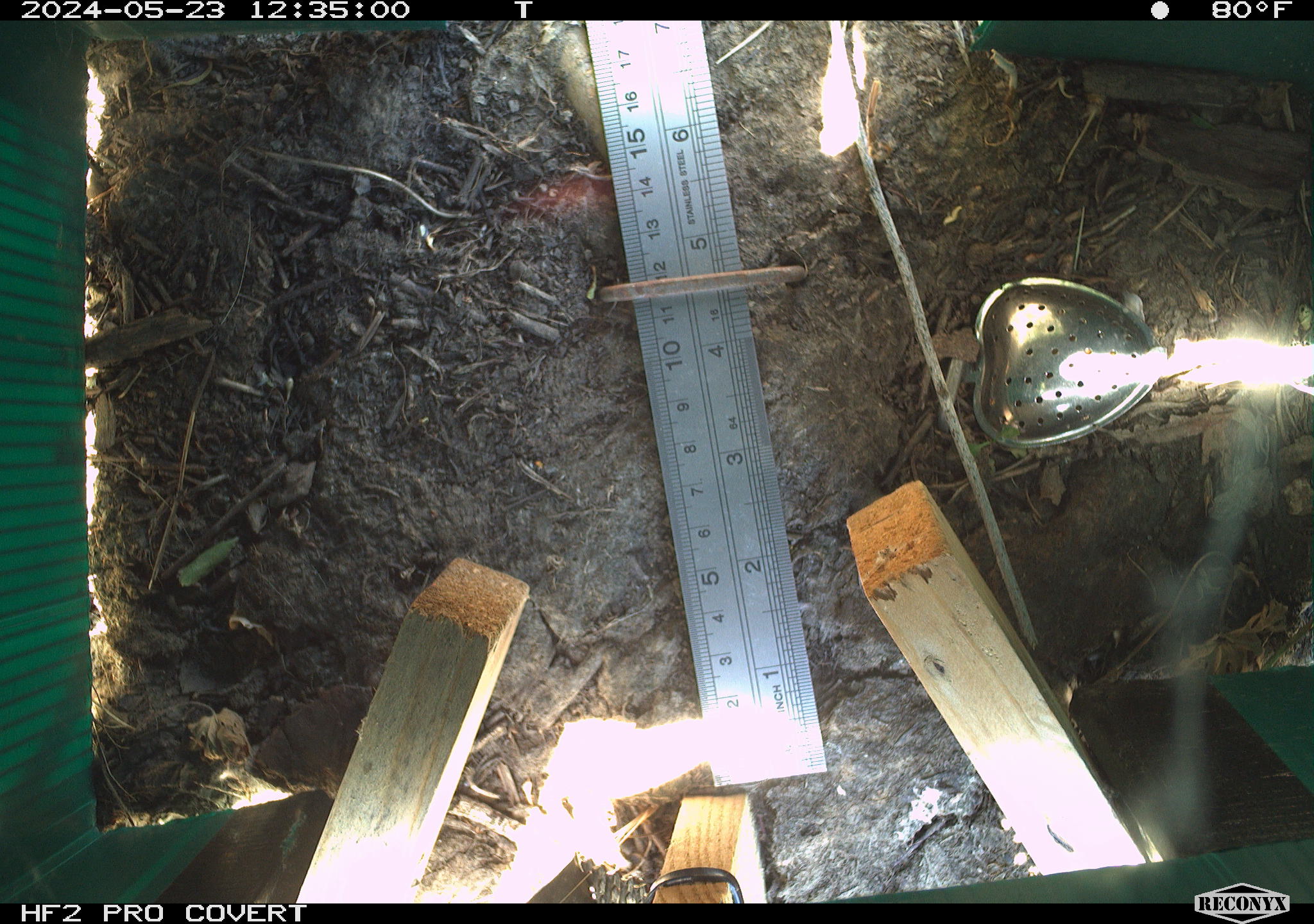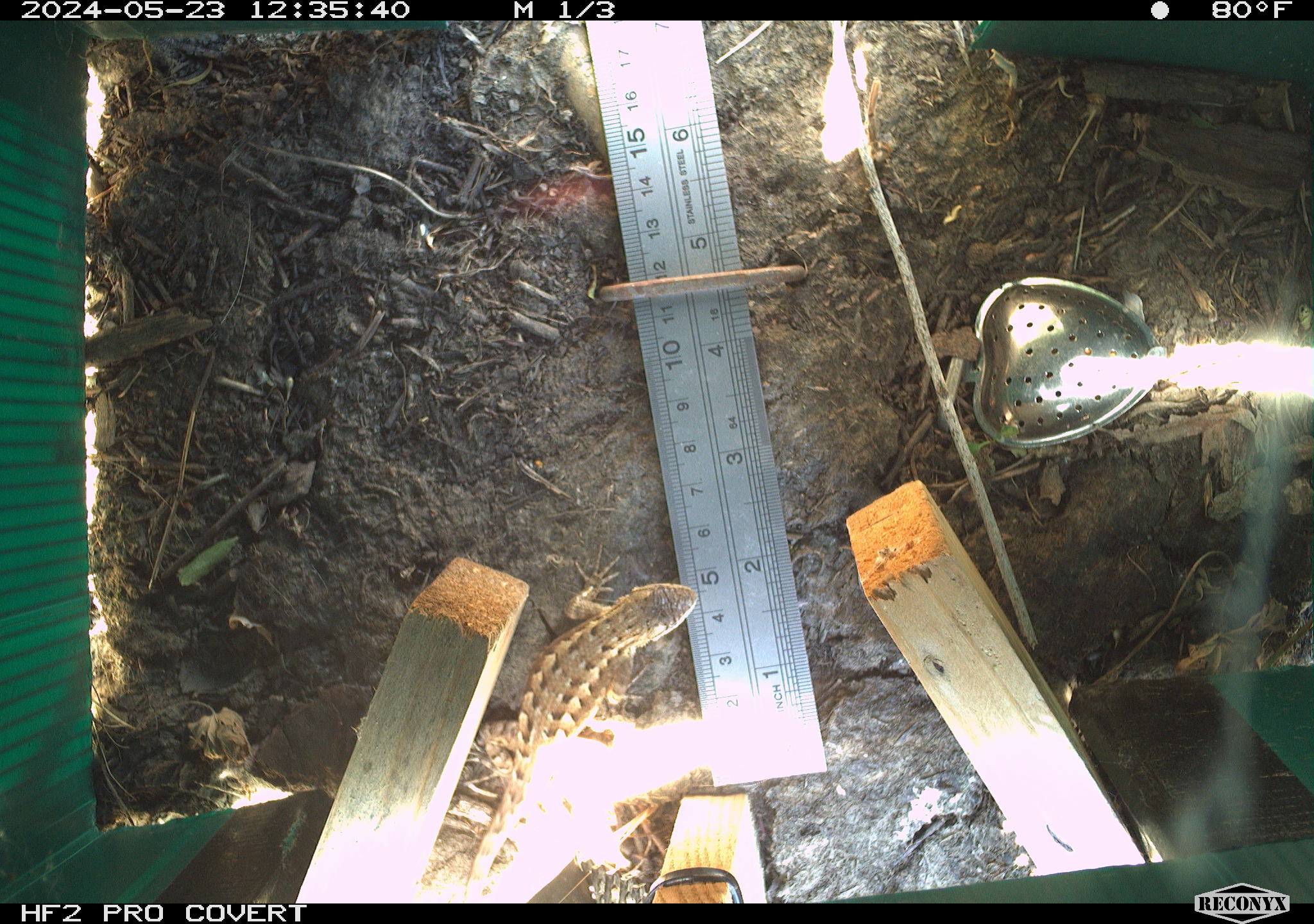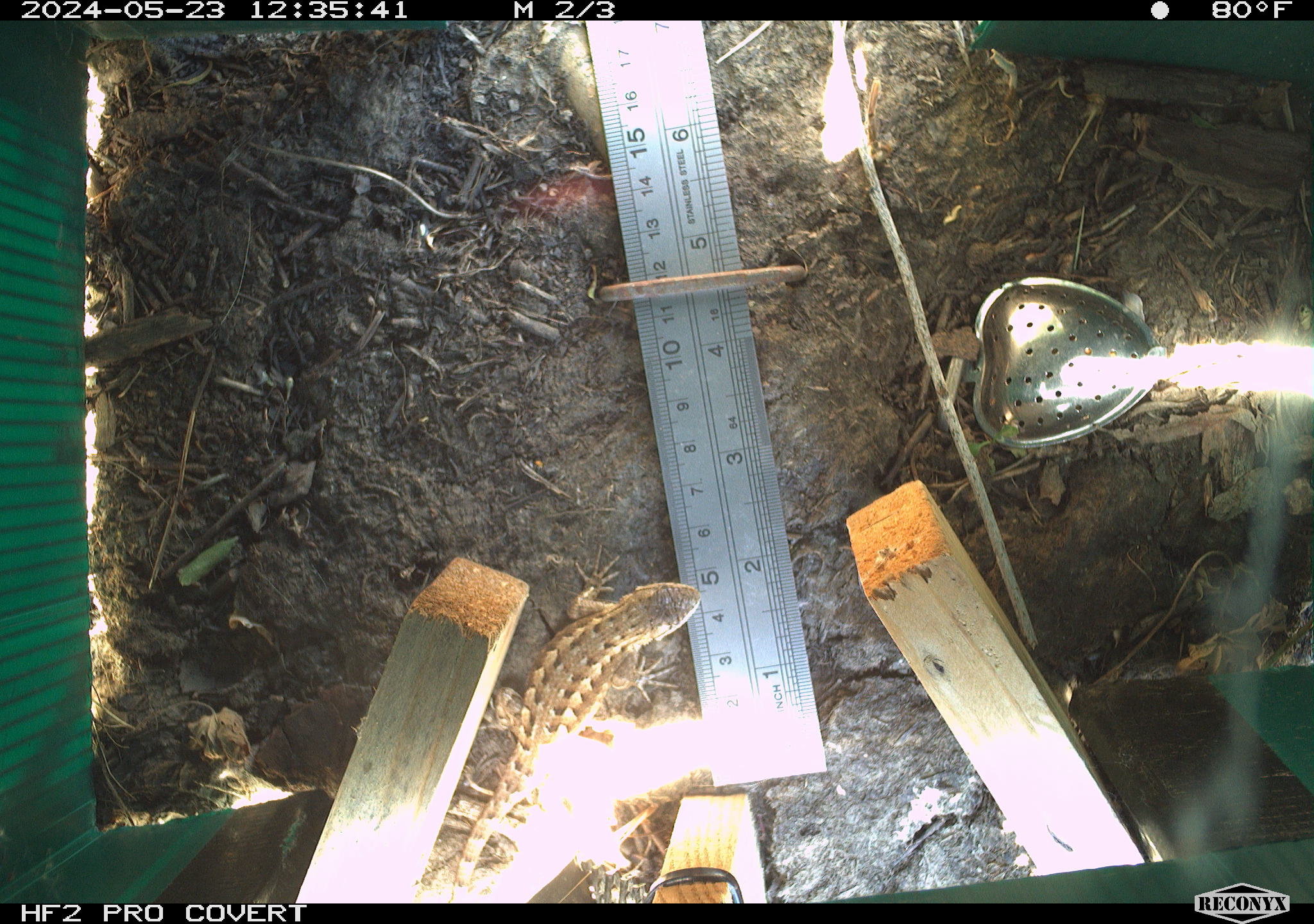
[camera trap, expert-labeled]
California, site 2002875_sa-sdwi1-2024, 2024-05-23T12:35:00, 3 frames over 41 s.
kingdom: Animalia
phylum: Chordata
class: Reptilia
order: Squamata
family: Phrynosomatidae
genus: Sceloporus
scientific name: Sceloporus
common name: spiny lizards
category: sceloporus species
Sceloporus species (spiny lizards) (Sceloporus).